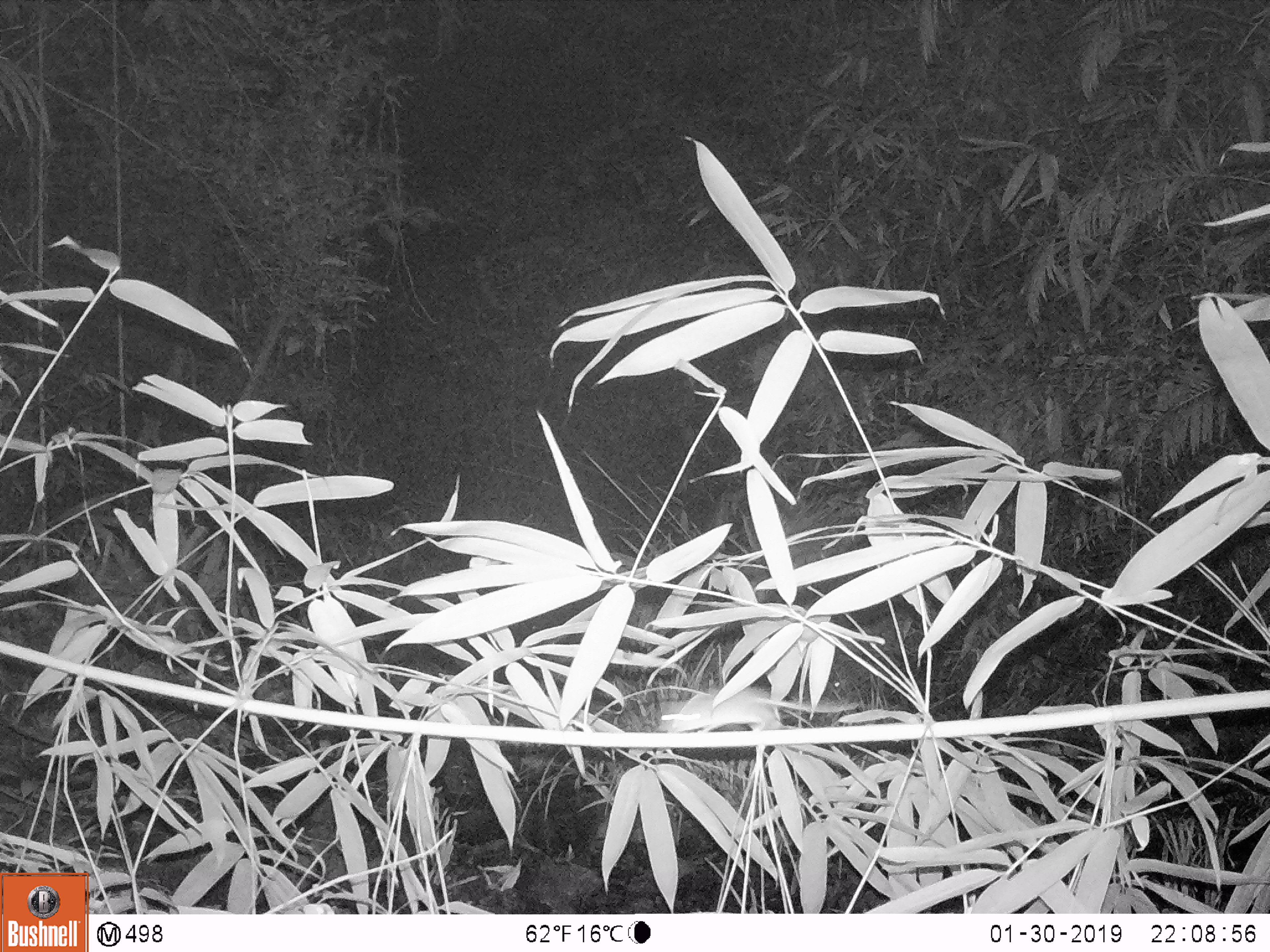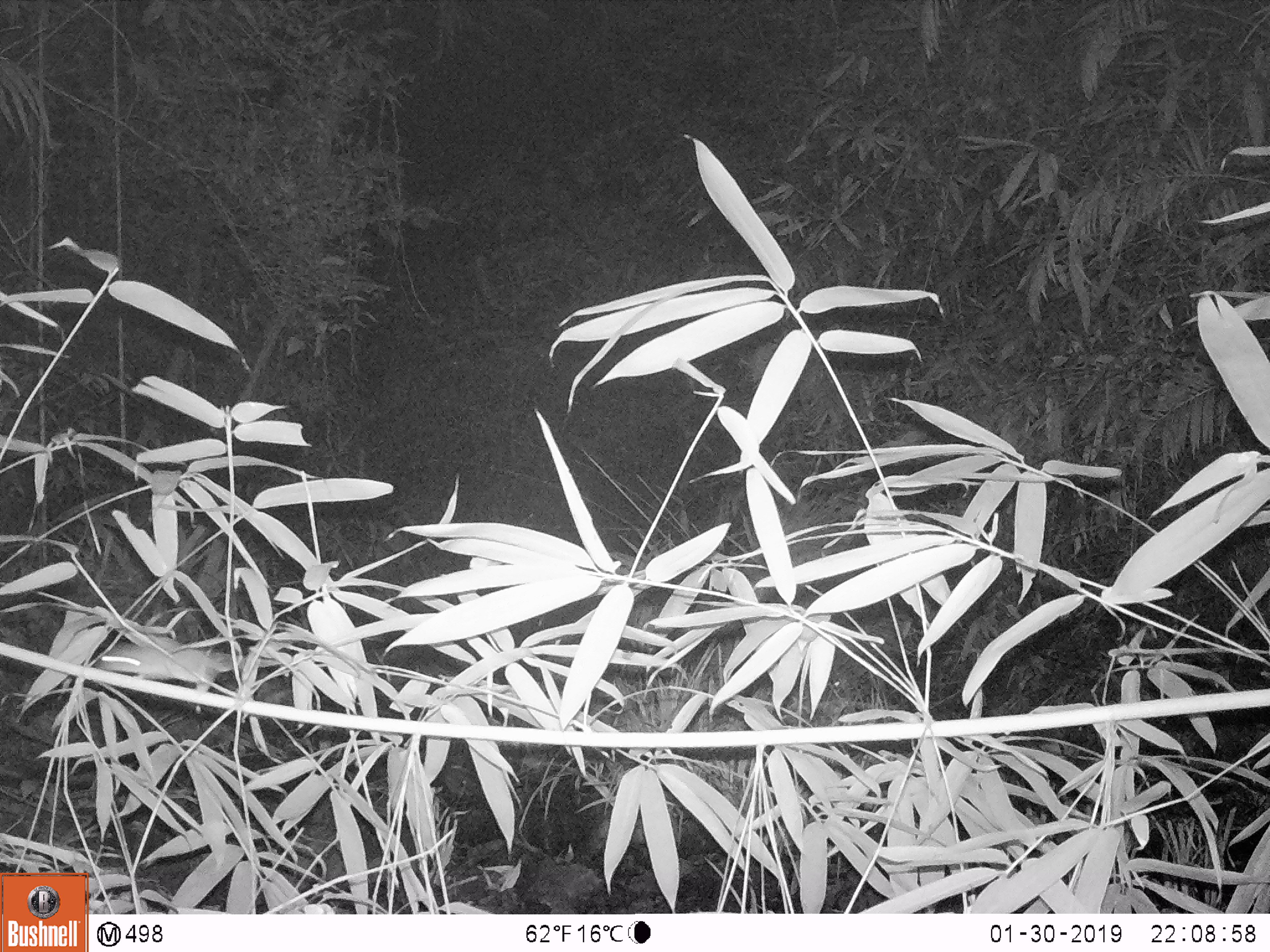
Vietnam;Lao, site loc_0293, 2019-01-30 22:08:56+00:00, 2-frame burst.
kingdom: Animalia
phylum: Chordata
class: Mammalia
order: Rodentia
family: Muridae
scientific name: Muridae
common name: old-world mice and rats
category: unidentified murid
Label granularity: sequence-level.